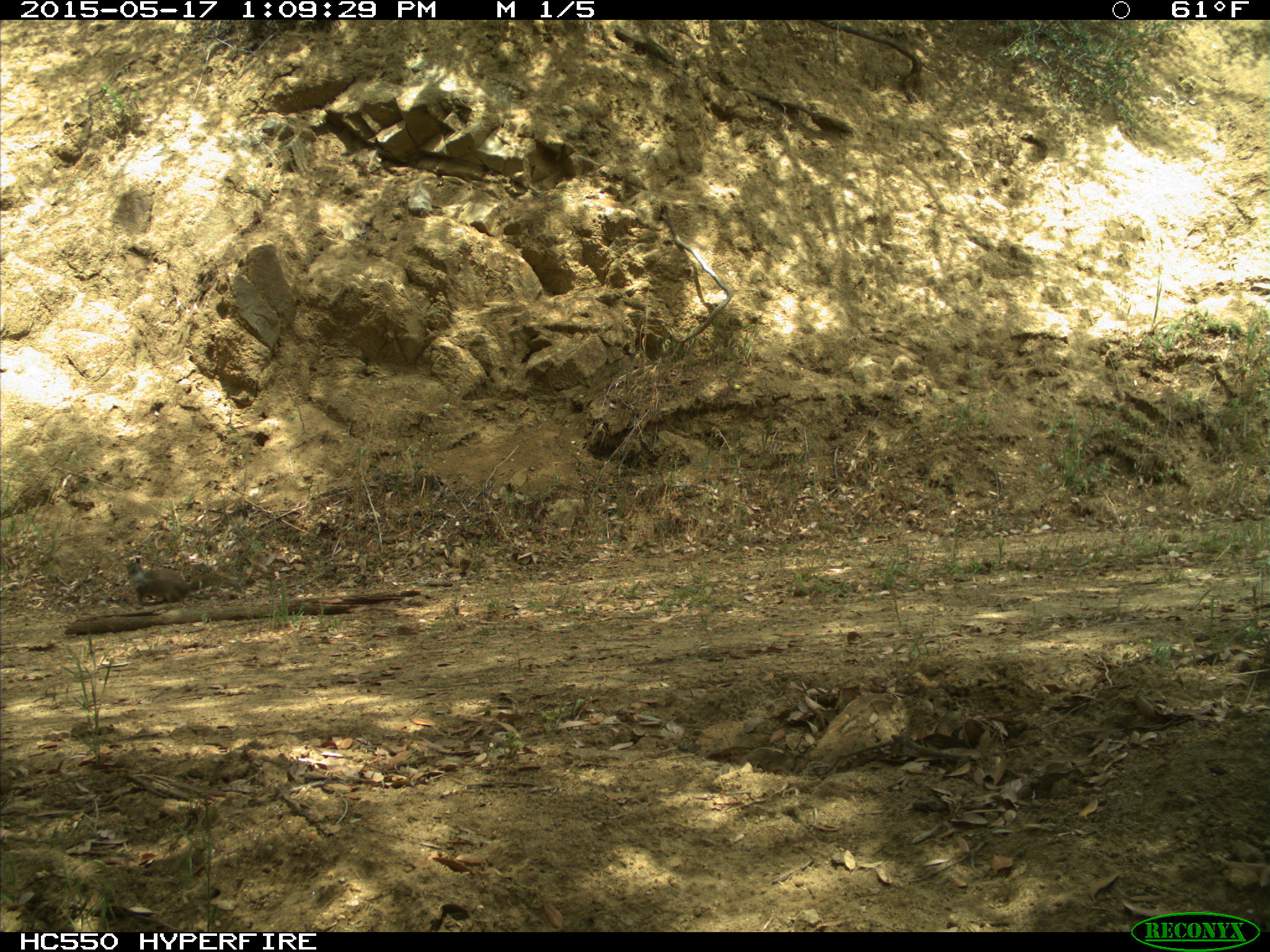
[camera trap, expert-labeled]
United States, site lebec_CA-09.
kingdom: Animalia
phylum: Chordata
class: Mammalia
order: Rodentia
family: Sciuridae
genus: Otospermophilus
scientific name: Otospermophilus beecheyi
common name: california ground squirrel